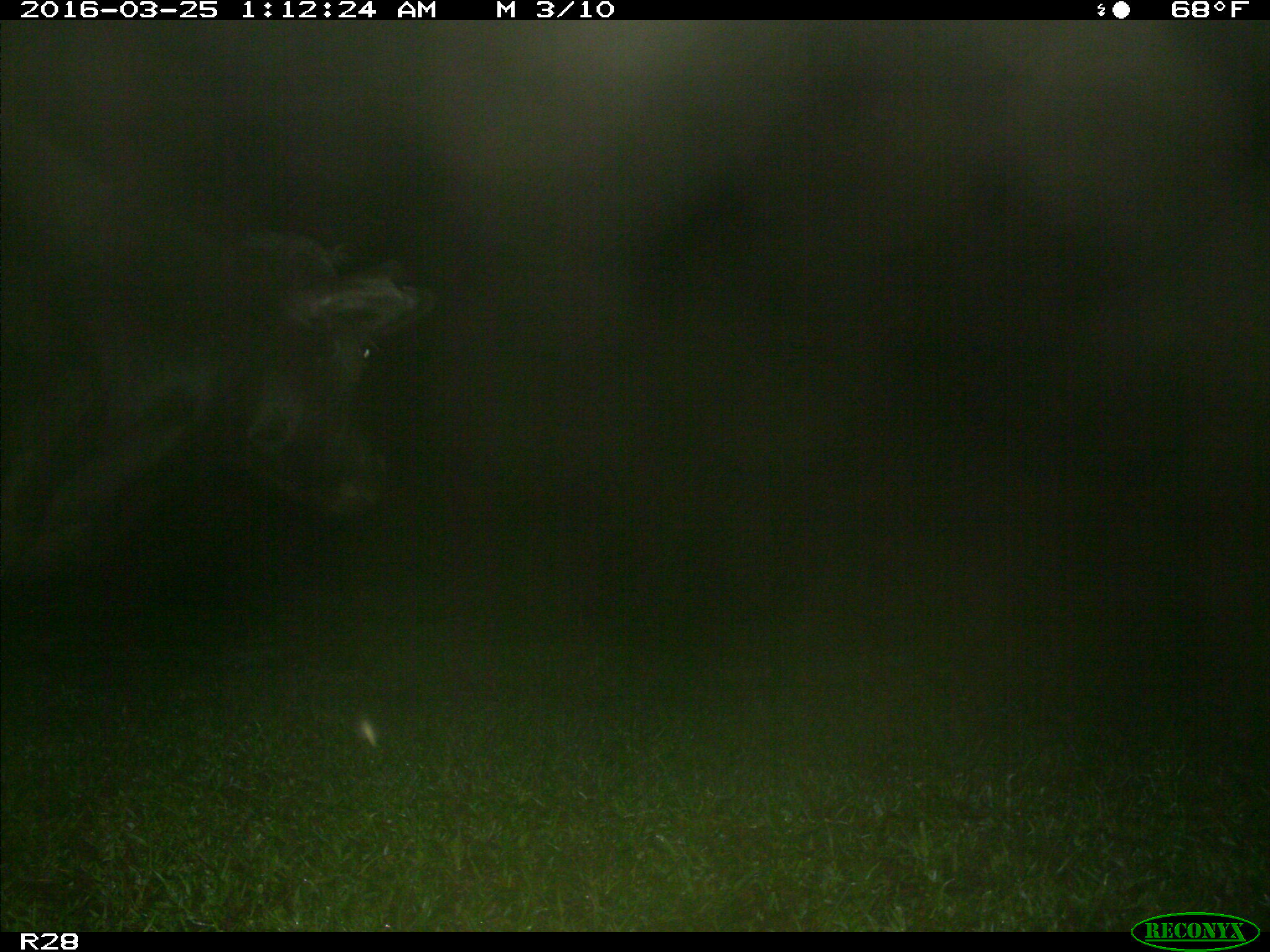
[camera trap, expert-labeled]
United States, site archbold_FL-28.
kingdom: Animalia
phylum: Chordata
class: Mammalia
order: Artiodactyla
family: Bovidae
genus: Bos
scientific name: Bos taurus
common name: domestic cow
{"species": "Bos taurus (domestic cow)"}